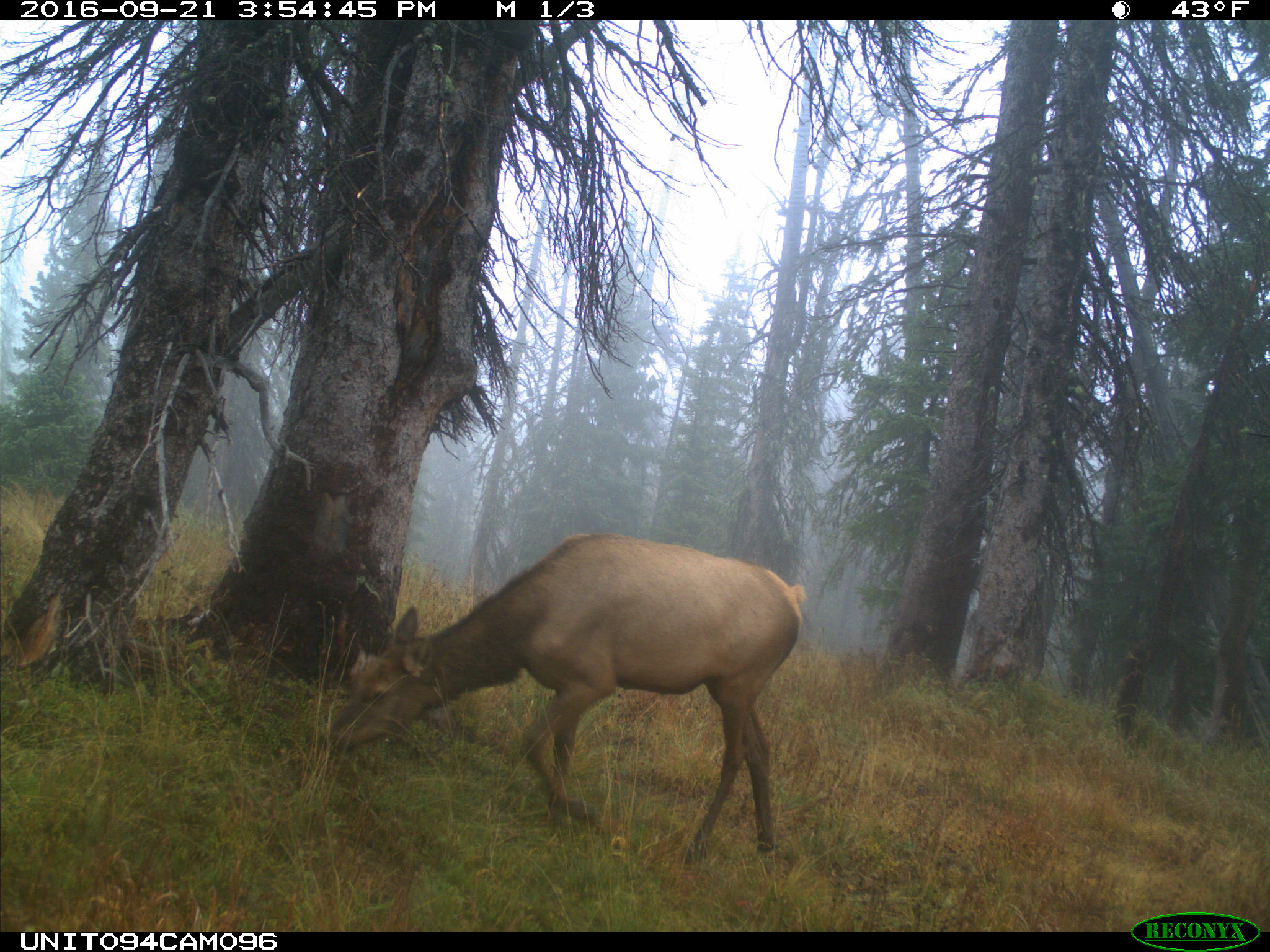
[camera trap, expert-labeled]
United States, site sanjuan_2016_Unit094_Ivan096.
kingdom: Animalia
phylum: Chordata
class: Mammalia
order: Artiodactyla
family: Cervidae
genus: Cervus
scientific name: Cervus elaphus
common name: red deer